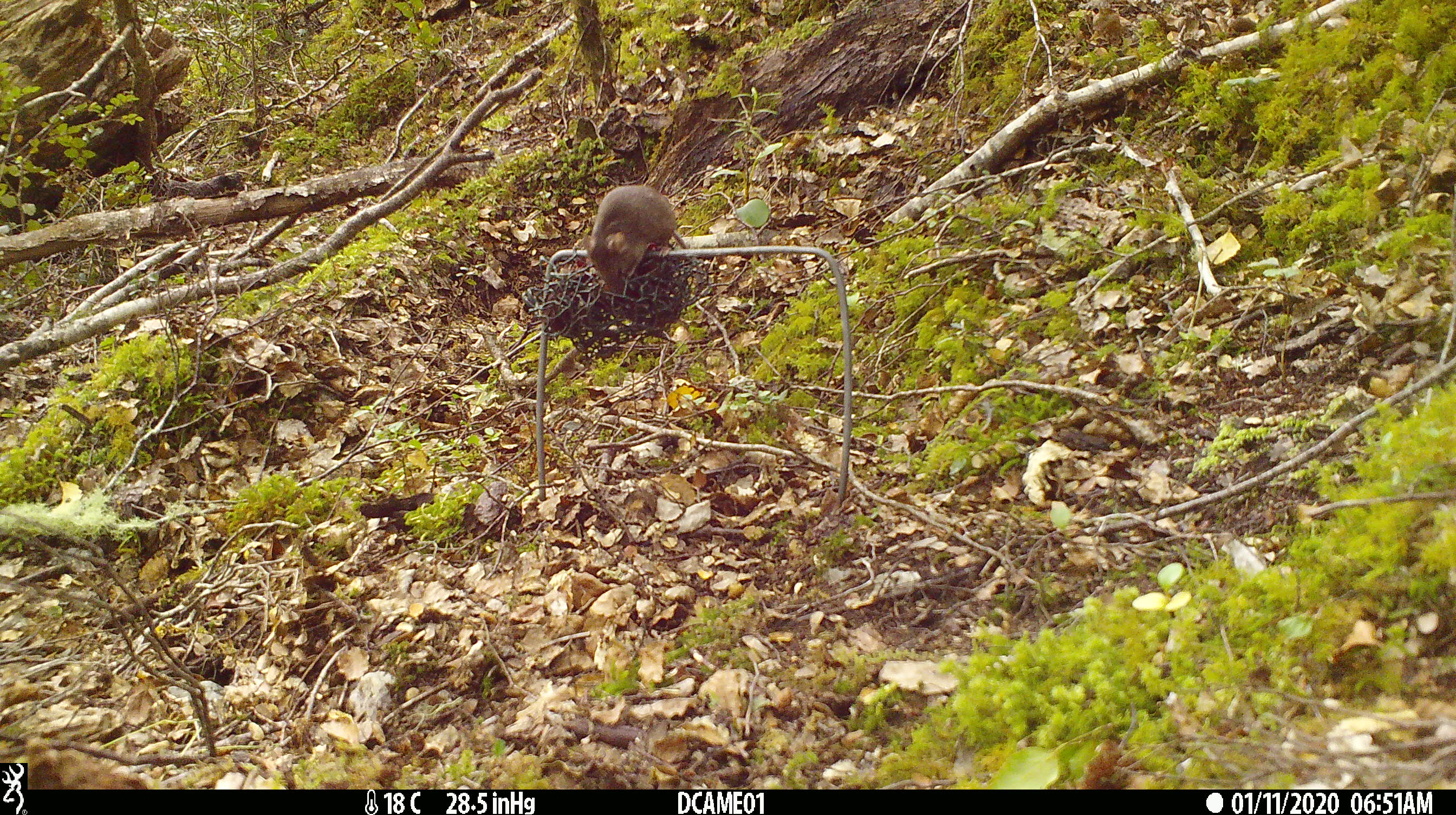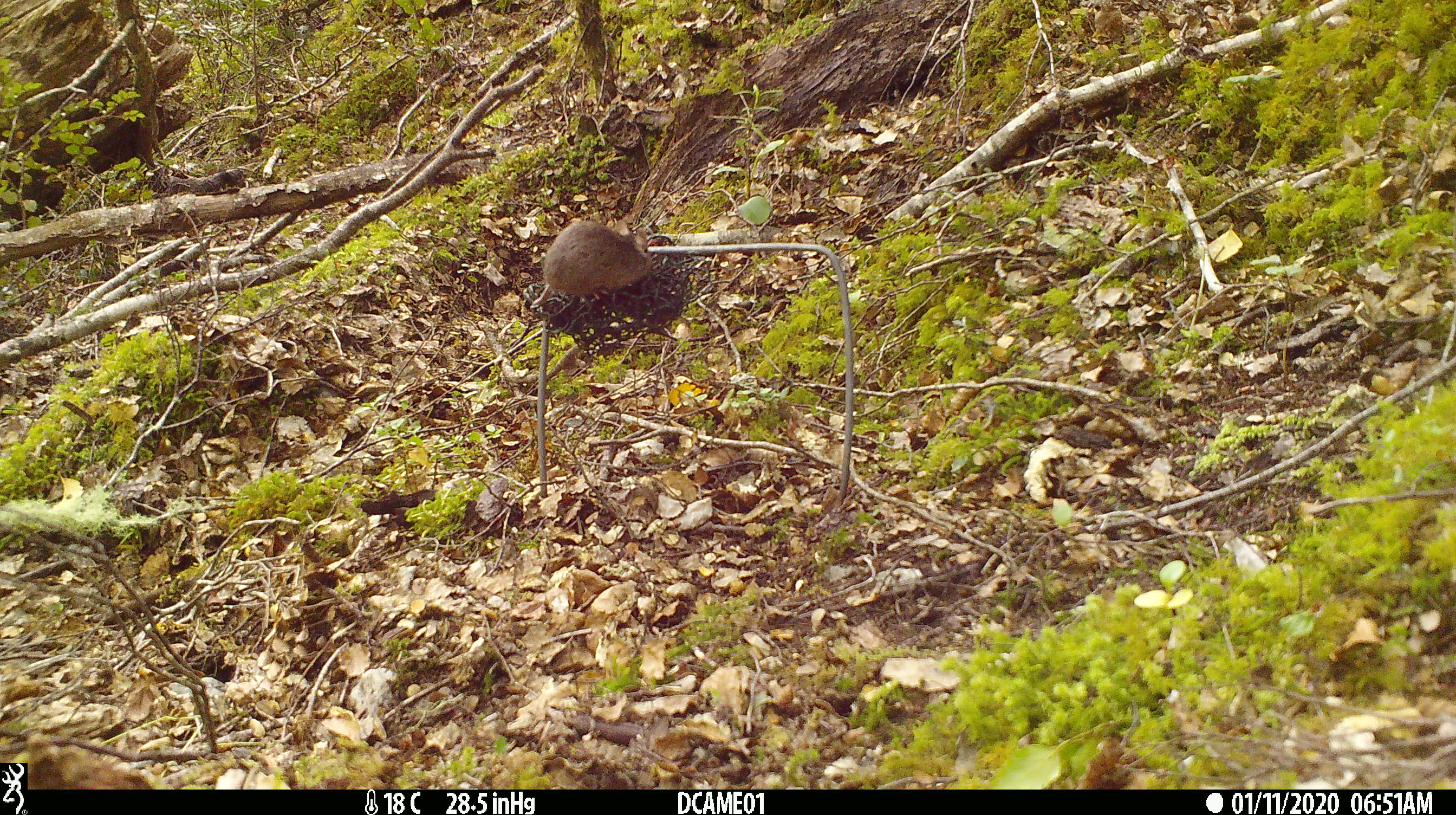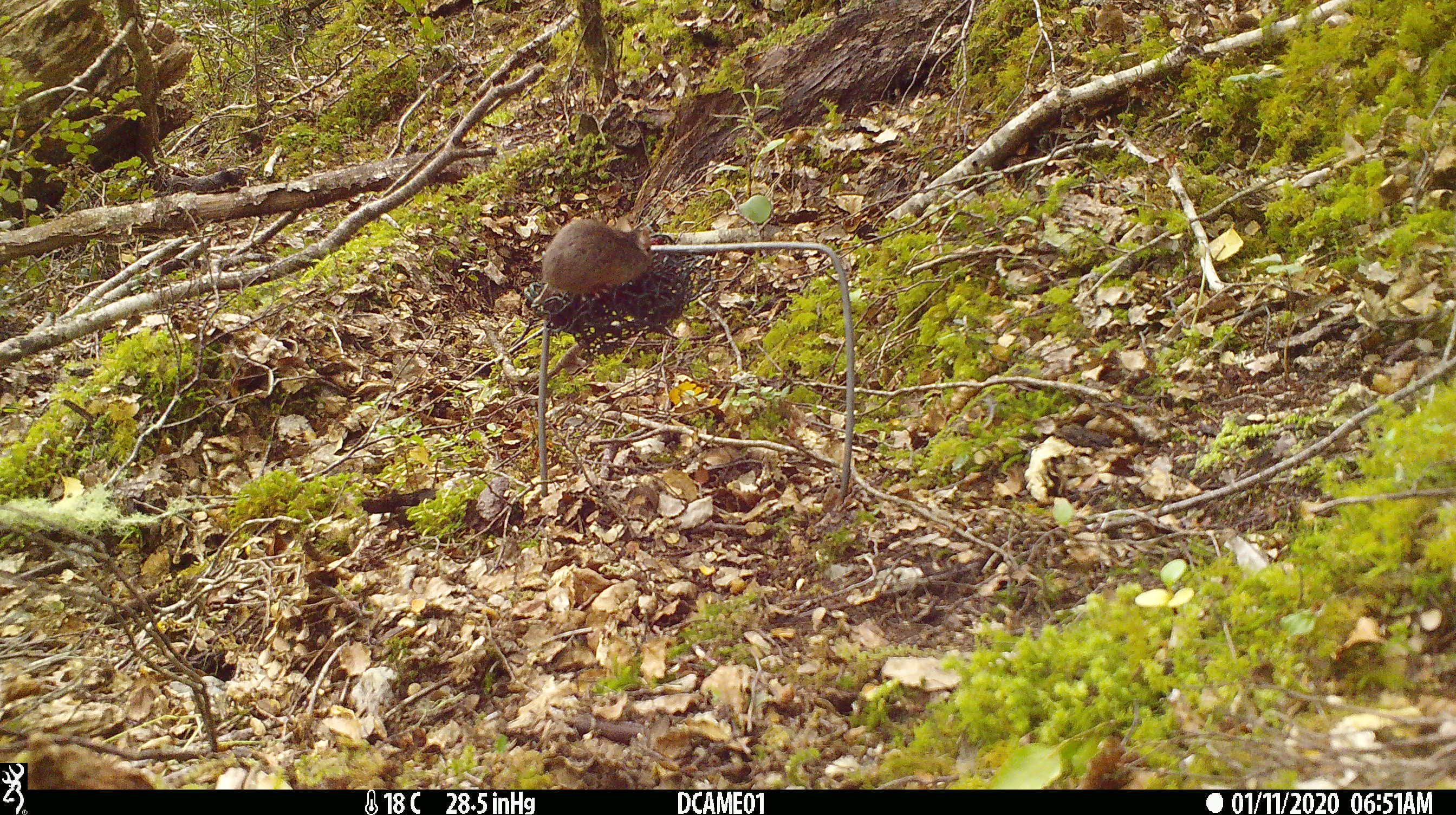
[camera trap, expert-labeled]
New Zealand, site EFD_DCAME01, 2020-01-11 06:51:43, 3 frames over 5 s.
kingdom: Animalia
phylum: Chordata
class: Mammalia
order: Rodentia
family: Muridae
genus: Mus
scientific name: Mus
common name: mouse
Mouse (Mus).